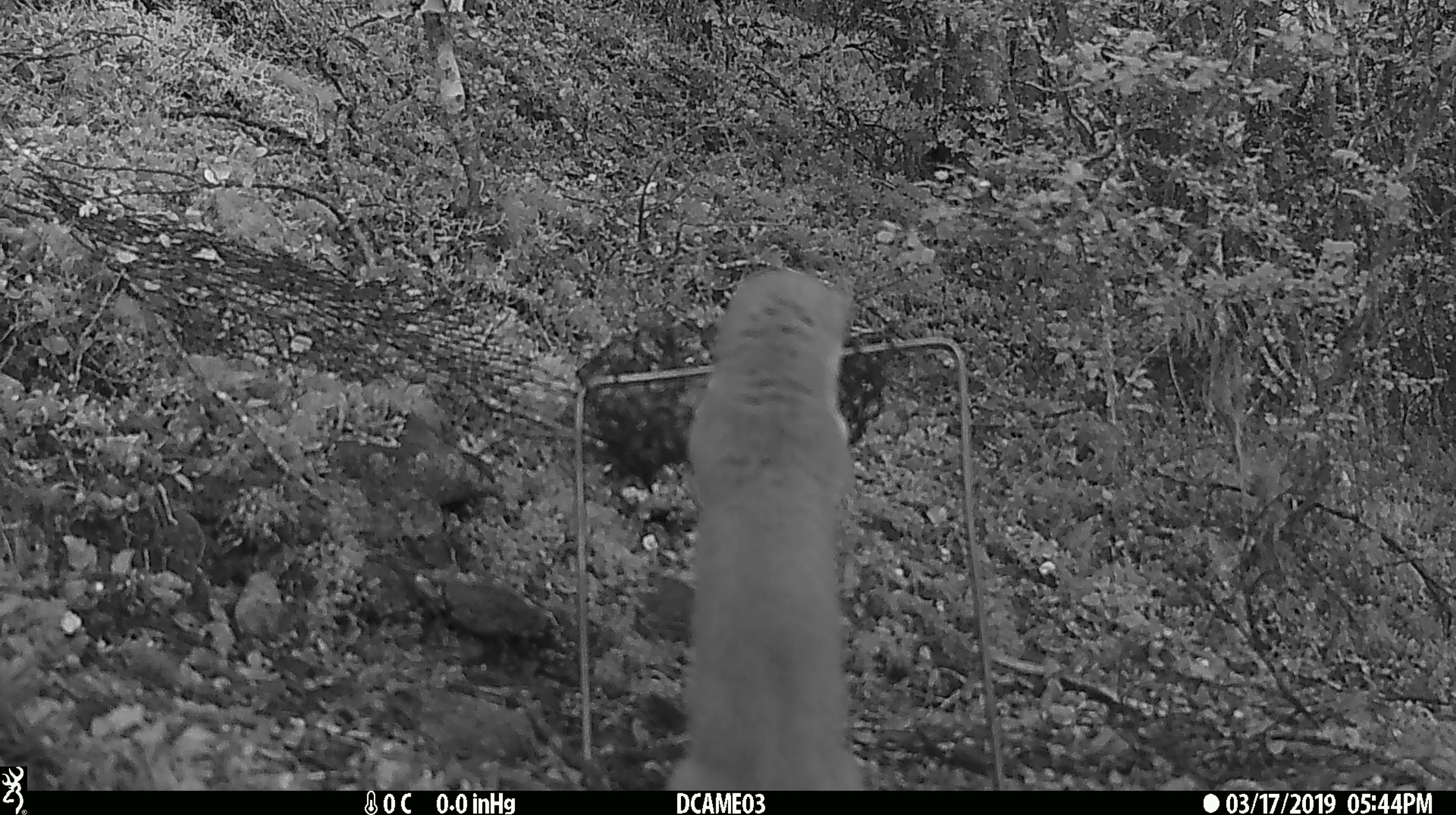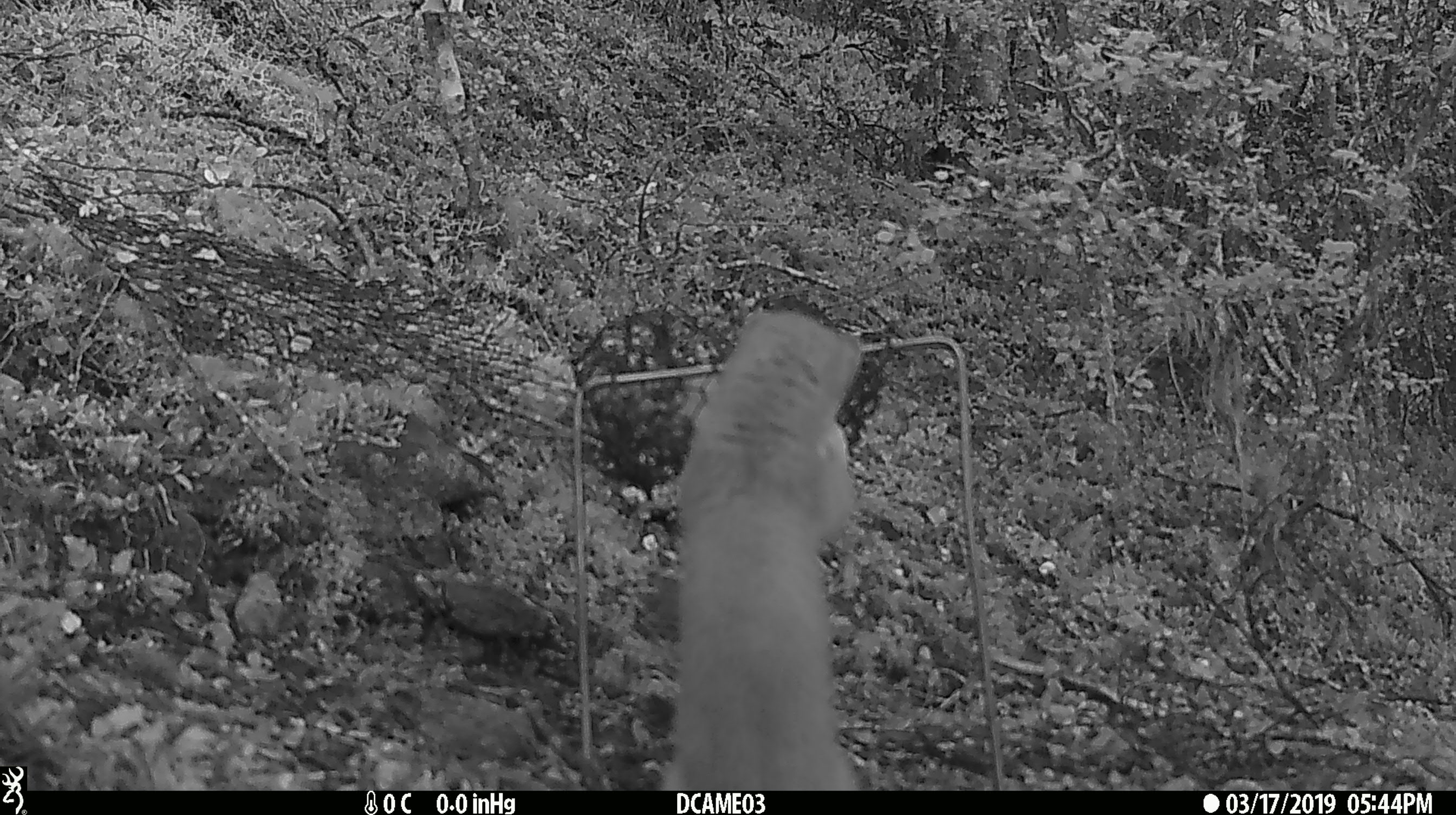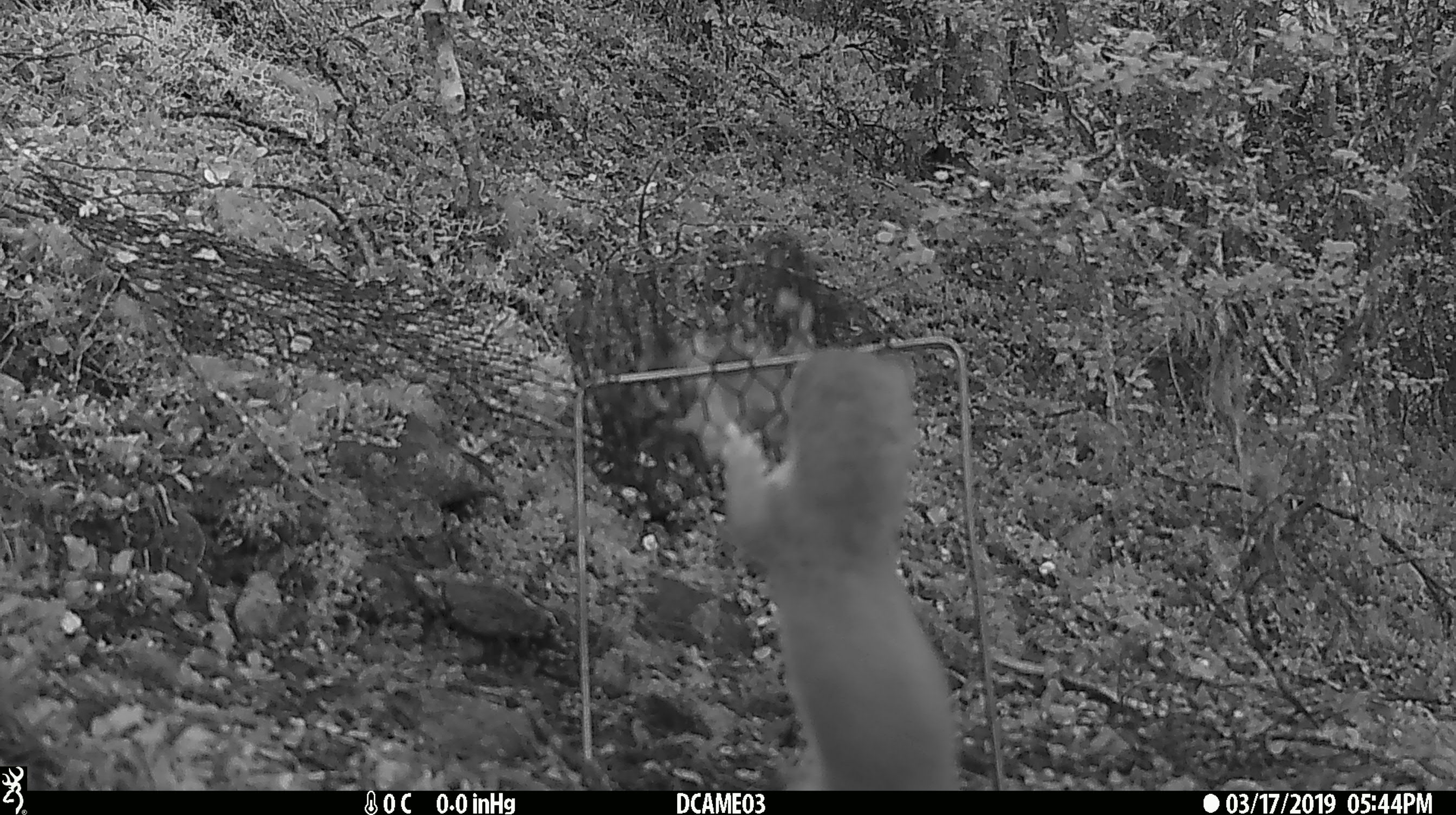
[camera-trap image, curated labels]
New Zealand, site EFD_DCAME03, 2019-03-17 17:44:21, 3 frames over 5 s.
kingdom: Animalia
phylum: Chordata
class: Mammalia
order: Carnivora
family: Mustelidae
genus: Mustela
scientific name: Mustela erminea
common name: stoat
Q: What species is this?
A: Stoat (Mustela erminea).